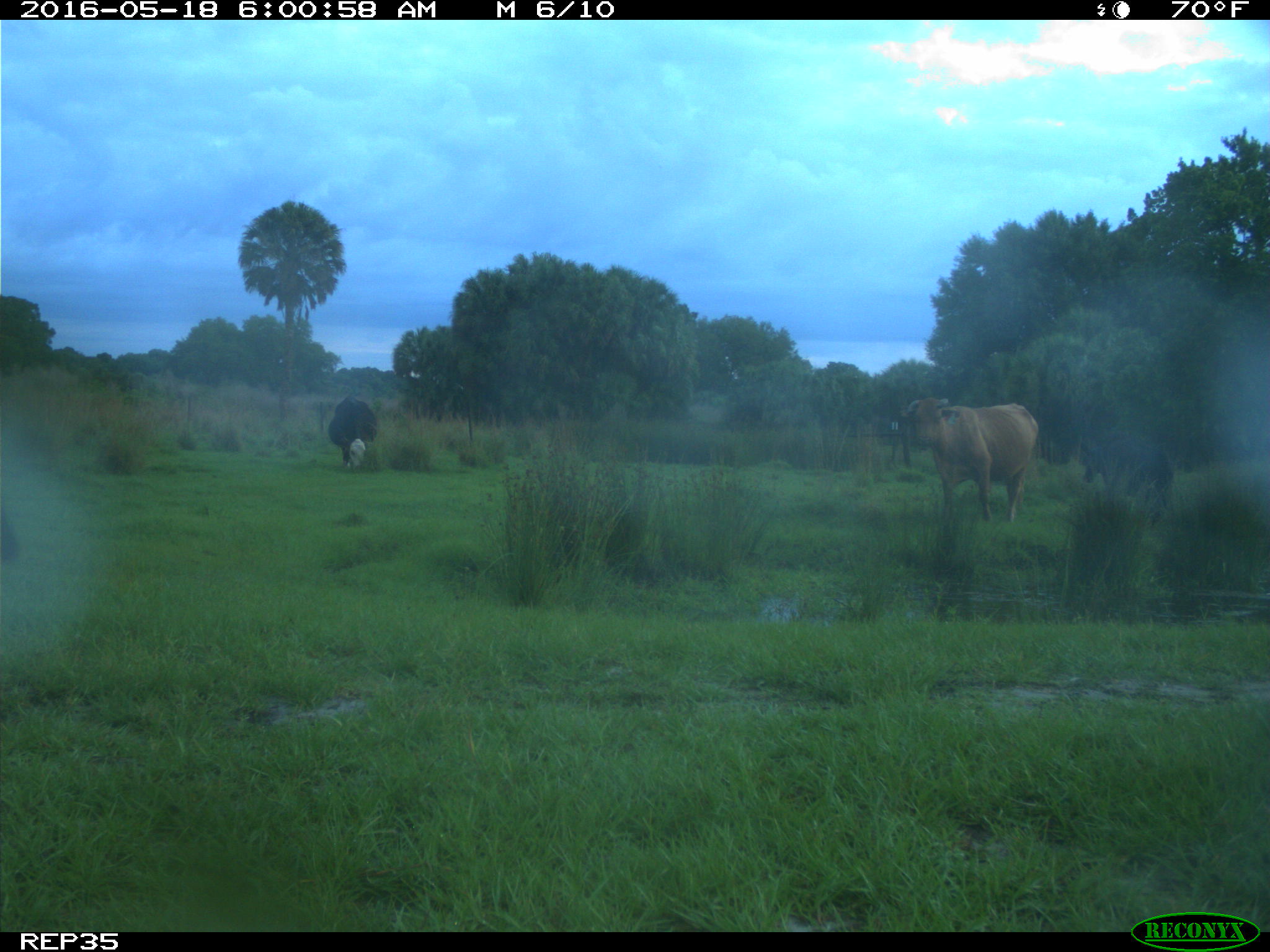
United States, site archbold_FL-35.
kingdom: Animalia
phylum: Chordata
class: Mammalia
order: Artiodactyla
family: Bovidae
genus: Bos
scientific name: Bos taurus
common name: domestic cow